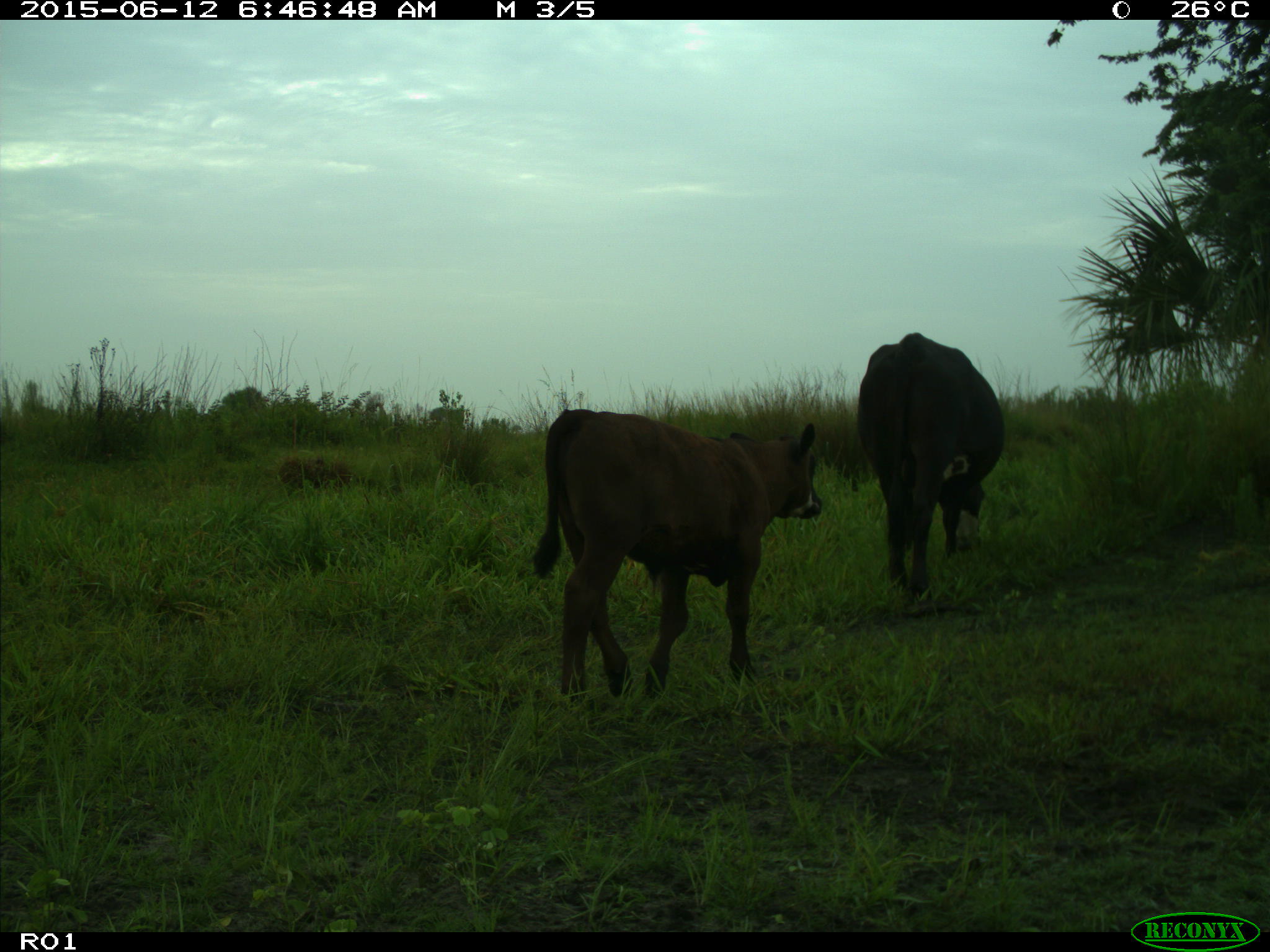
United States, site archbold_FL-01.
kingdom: Animalia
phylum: Chordata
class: Mammalia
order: Artiodactyla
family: Bovidae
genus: Bos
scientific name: Bos taurus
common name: domestic cow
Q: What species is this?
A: Bos taurus (domestic cow).